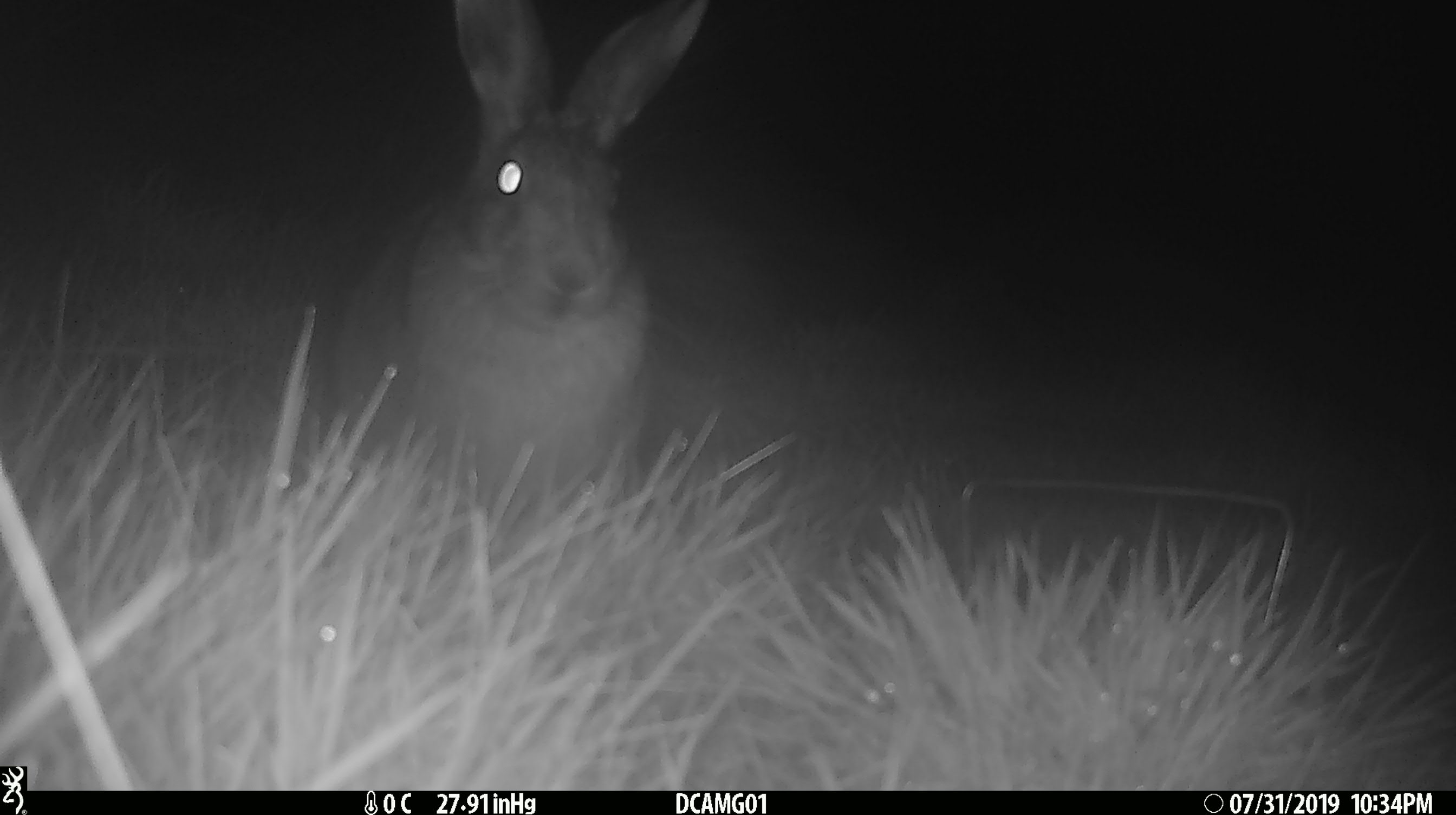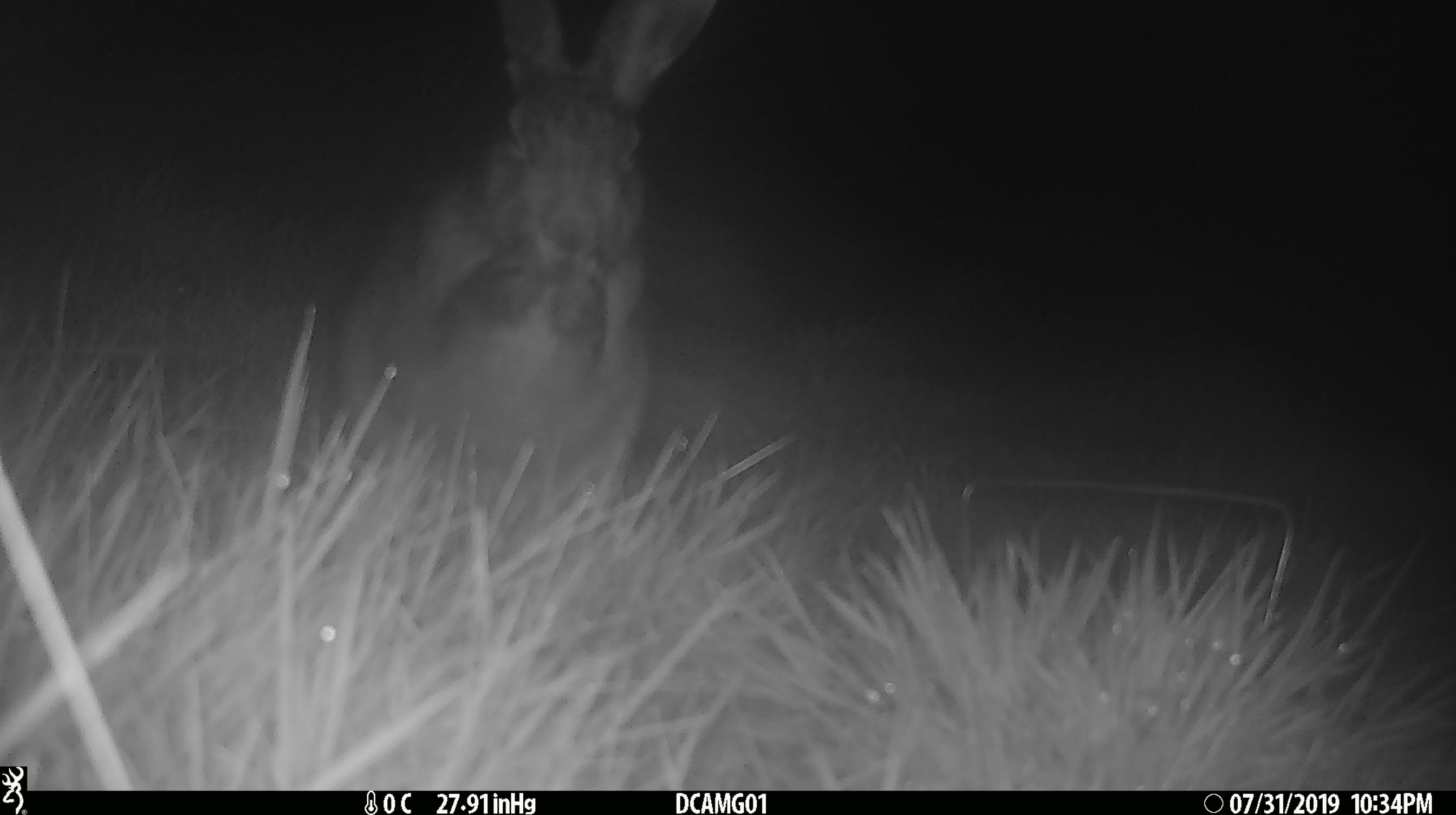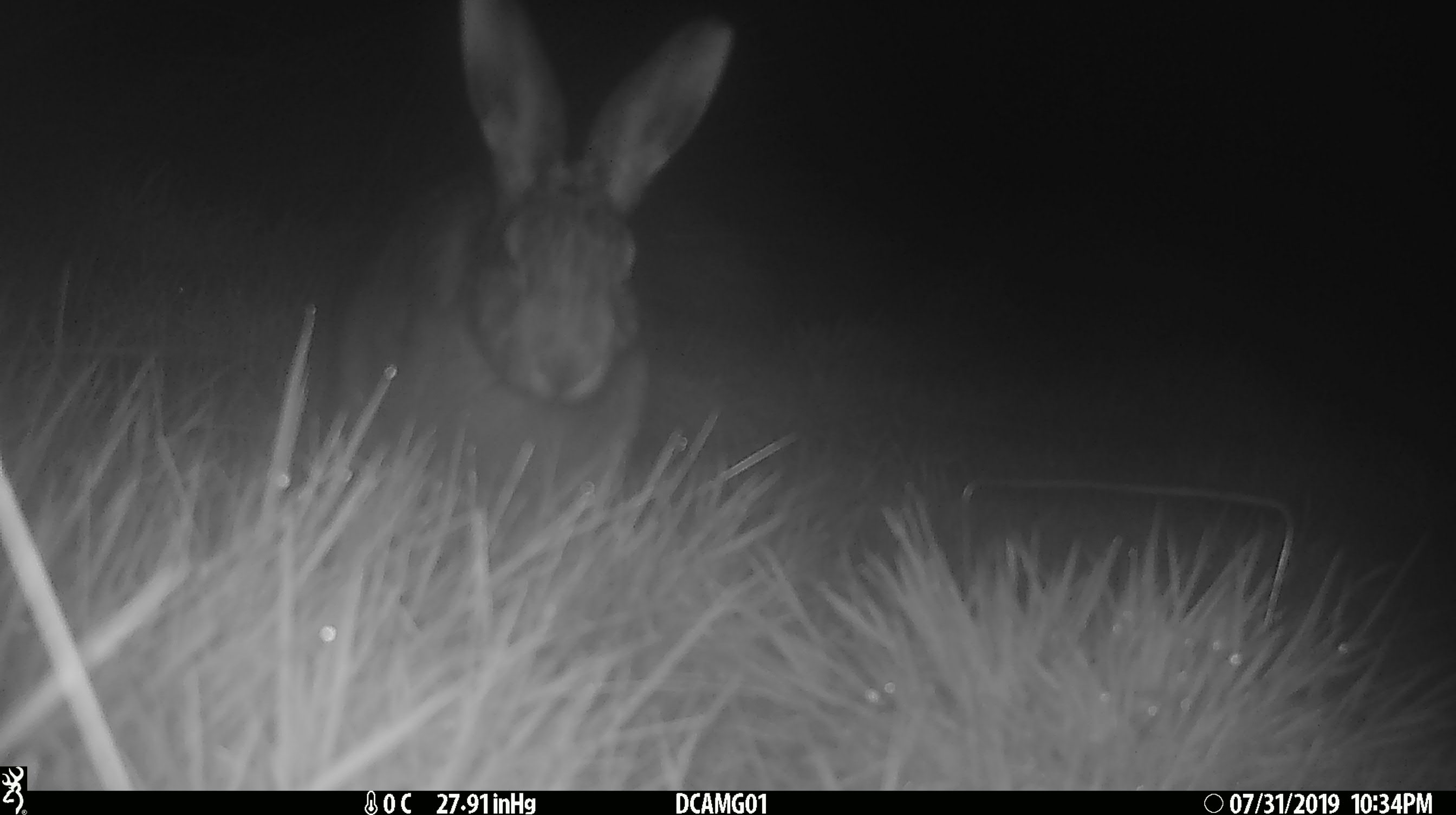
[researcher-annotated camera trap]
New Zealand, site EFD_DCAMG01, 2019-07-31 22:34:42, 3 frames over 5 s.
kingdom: Animalia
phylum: Chordata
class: Mammalia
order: Lagomorpha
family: Leporidae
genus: Lepus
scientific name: Lepus europaeus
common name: brown hare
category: hare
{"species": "hare (brown hare) (Lepus europaeus)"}